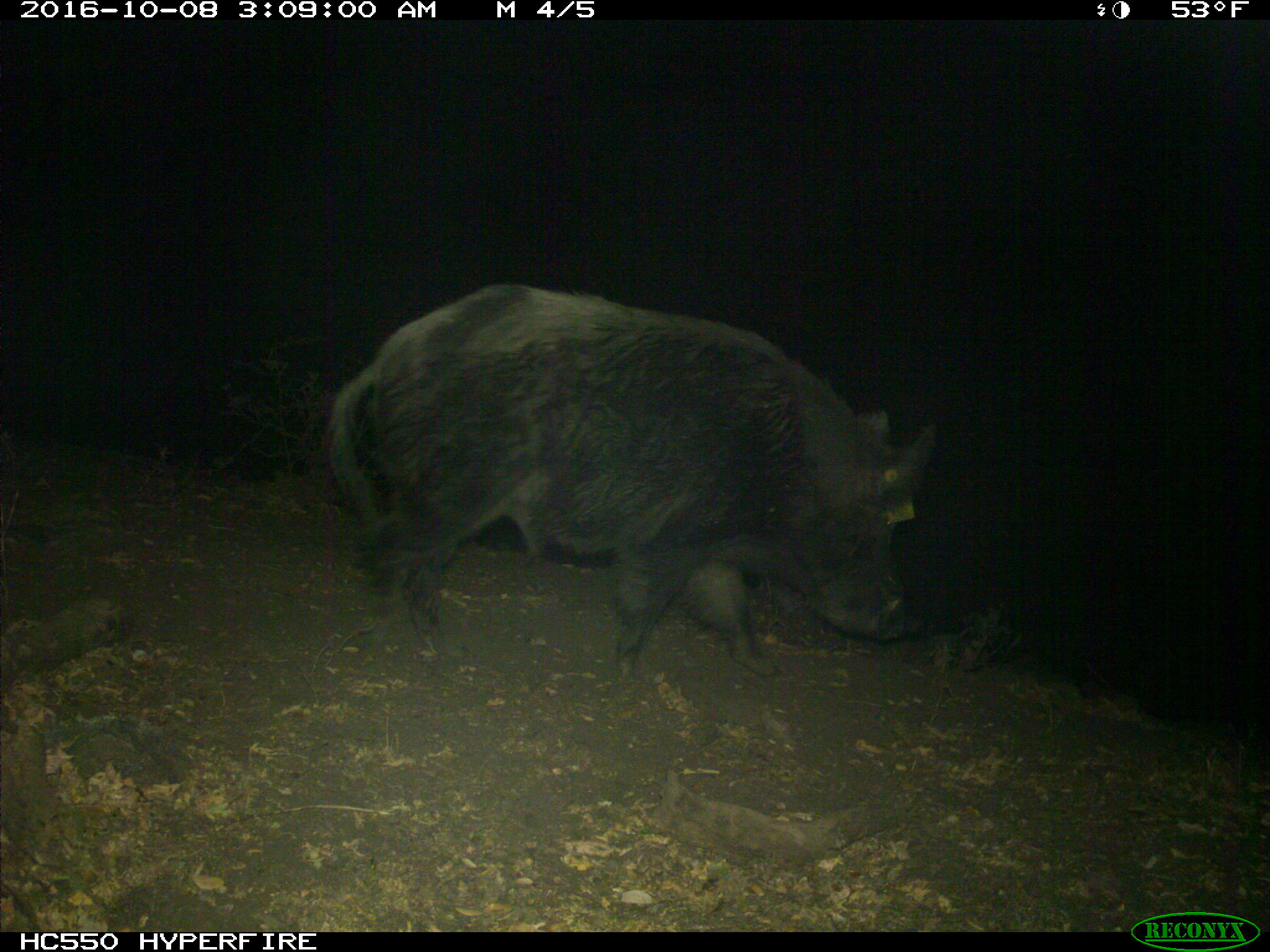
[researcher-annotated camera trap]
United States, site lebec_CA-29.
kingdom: Animalia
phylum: Chordata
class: Mammalia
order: Artiodactyla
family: Suidae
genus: Sus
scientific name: Sus scrofa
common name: wild boar